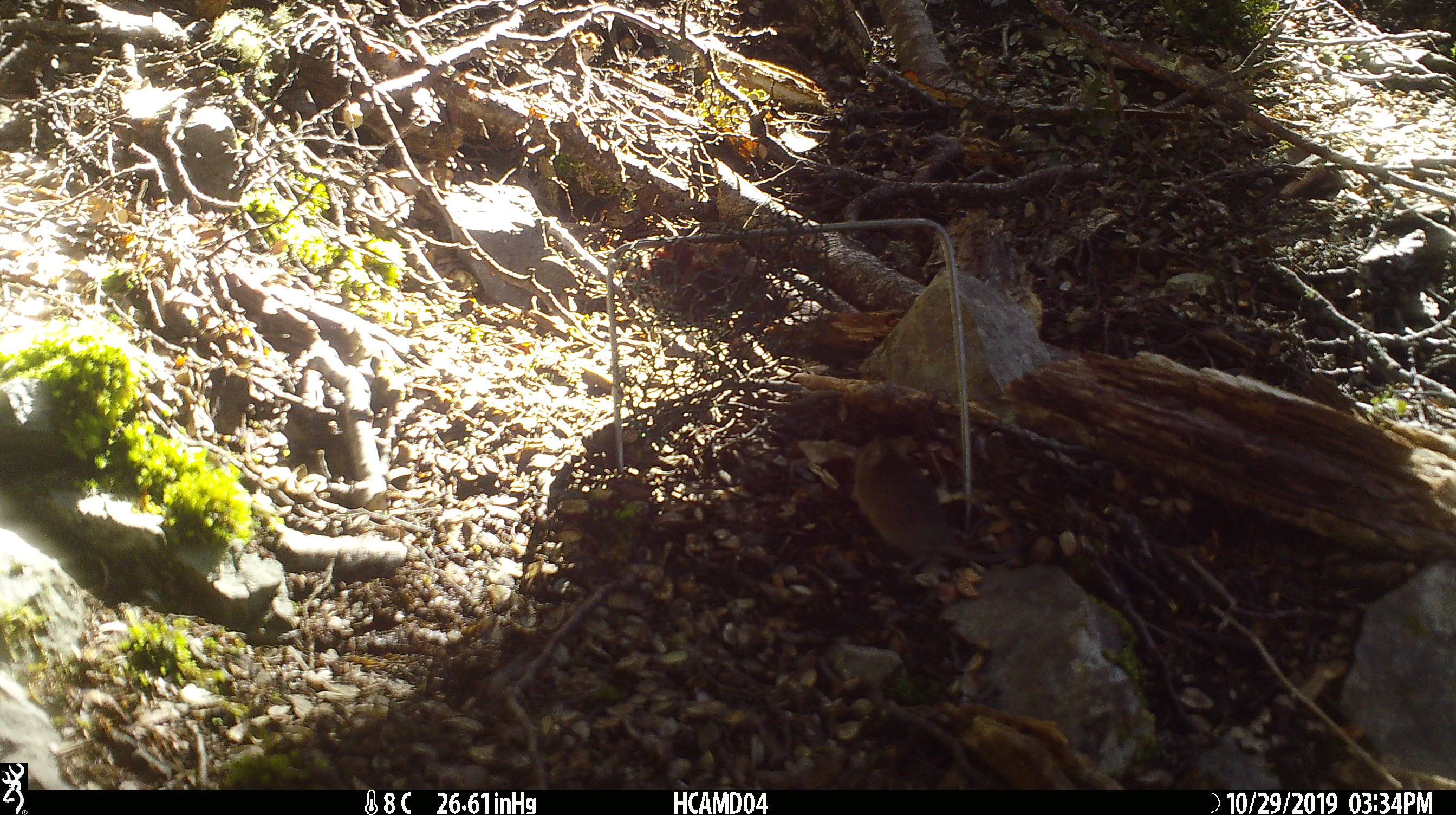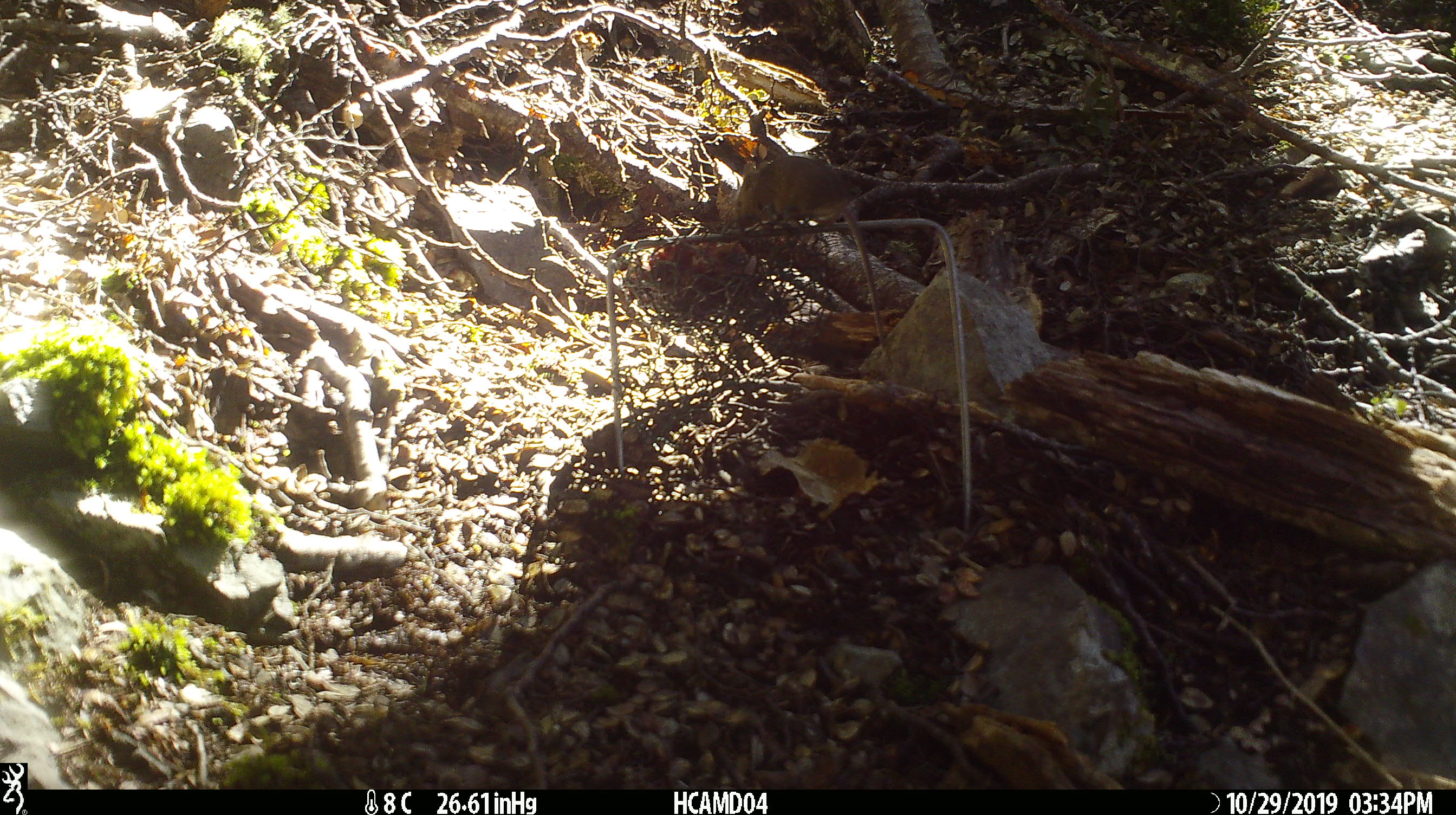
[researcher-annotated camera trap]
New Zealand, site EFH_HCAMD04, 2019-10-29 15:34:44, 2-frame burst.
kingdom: Animalia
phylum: Chordata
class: Mammalia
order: Rodentia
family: Muridae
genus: Mus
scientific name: Mus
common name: mouse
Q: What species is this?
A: Mouse (Mus).